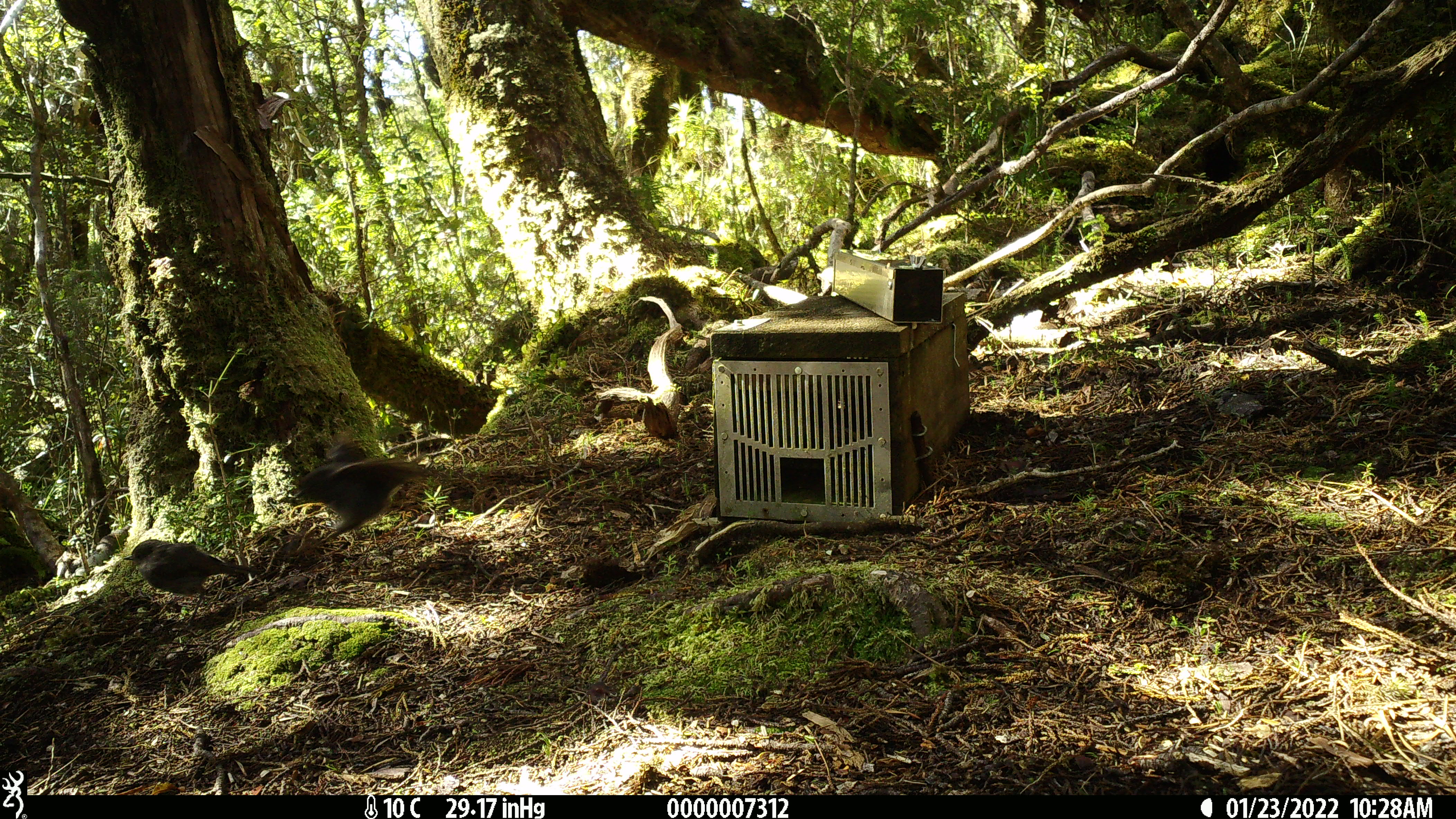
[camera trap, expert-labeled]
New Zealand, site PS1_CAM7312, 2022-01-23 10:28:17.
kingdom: Animalia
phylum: Chordata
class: Aves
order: Passeriformes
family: Petroicidae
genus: Petroica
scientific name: Petroica australis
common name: new zealand robin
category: robin